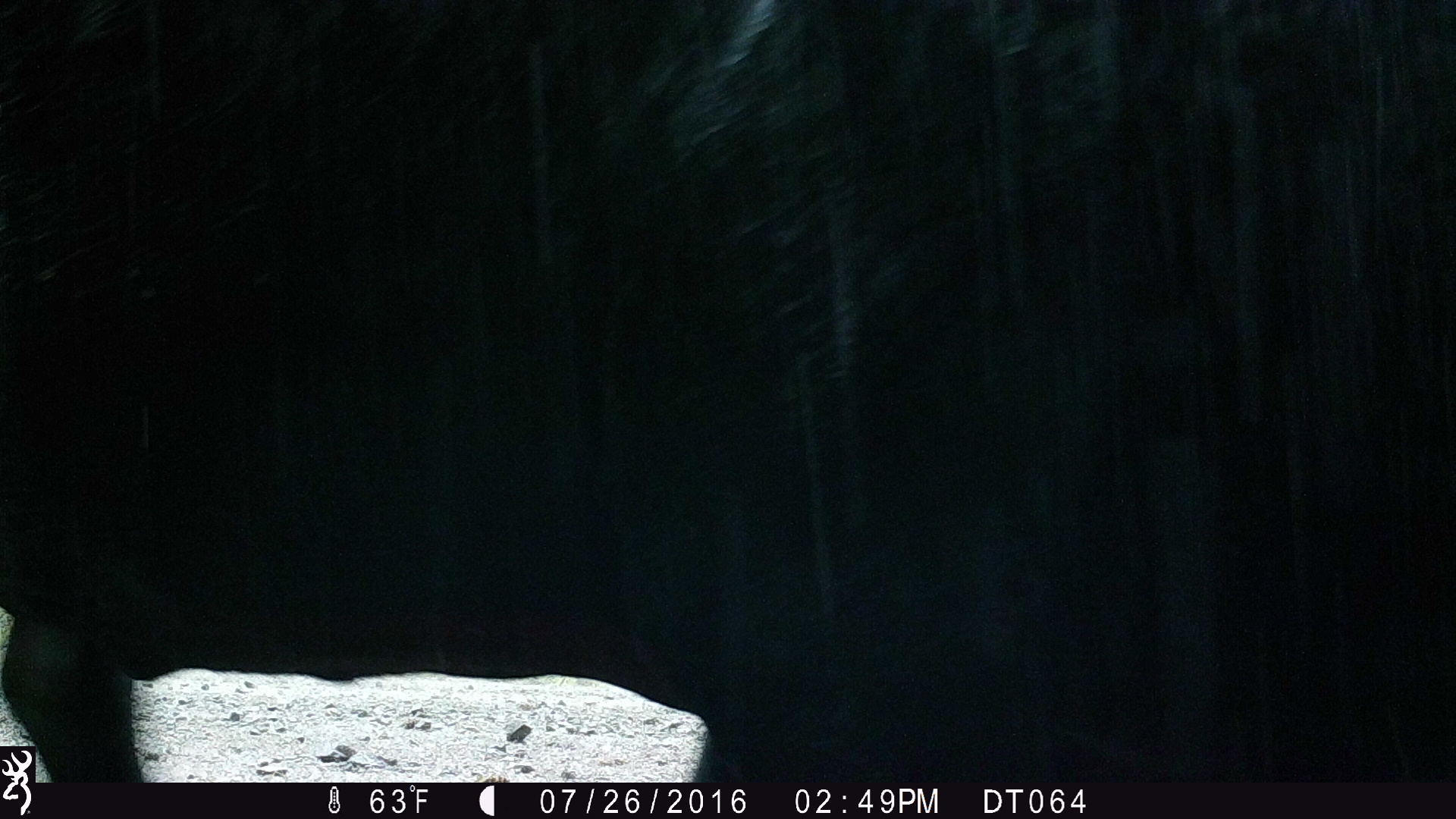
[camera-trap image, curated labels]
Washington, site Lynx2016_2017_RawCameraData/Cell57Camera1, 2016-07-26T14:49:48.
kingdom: Animalia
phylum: Chordata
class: Mammalia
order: Artiodactyla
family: Bovidae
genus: Bos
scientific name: Bos taurus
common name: domestic cattle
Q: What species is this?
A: Domestic cattle (Bos taurus).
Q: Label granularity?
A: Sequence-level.